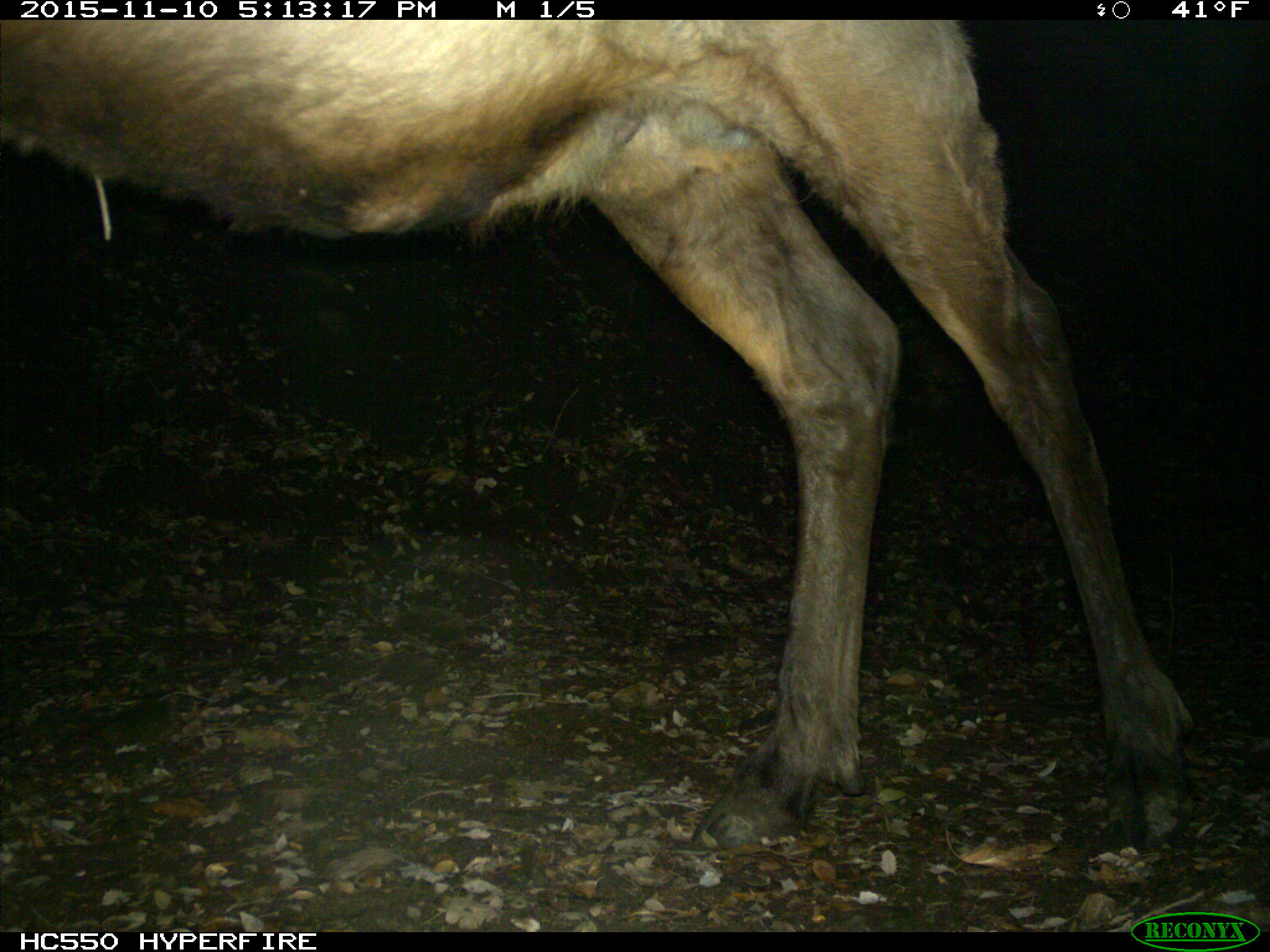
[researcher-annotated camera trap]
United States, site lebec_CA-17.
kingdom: Animalia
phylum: Chordata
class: Mammalia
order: Artiodactyla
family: Cervidae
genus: Cervus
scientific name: Cervus canadensis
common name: elk